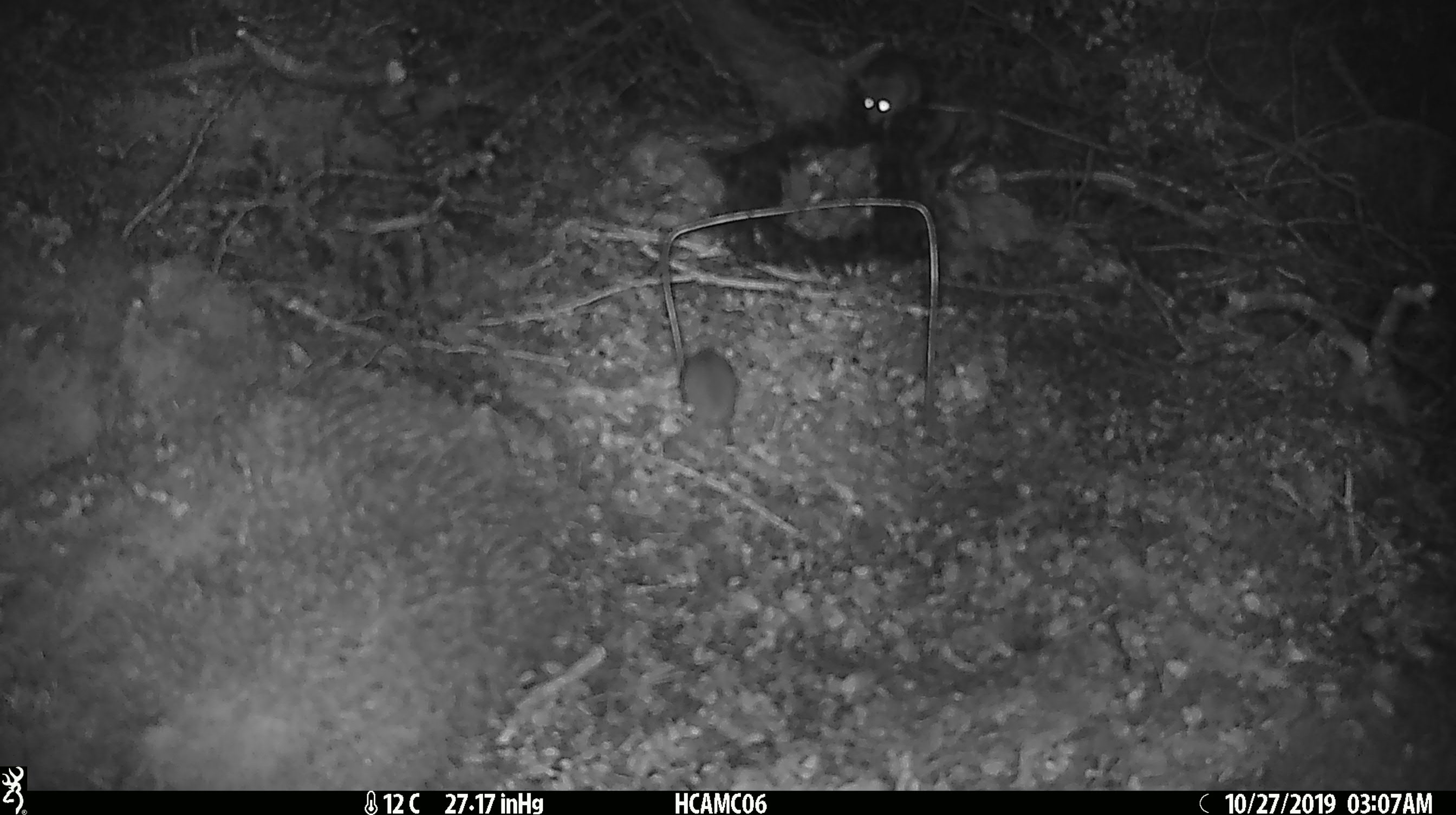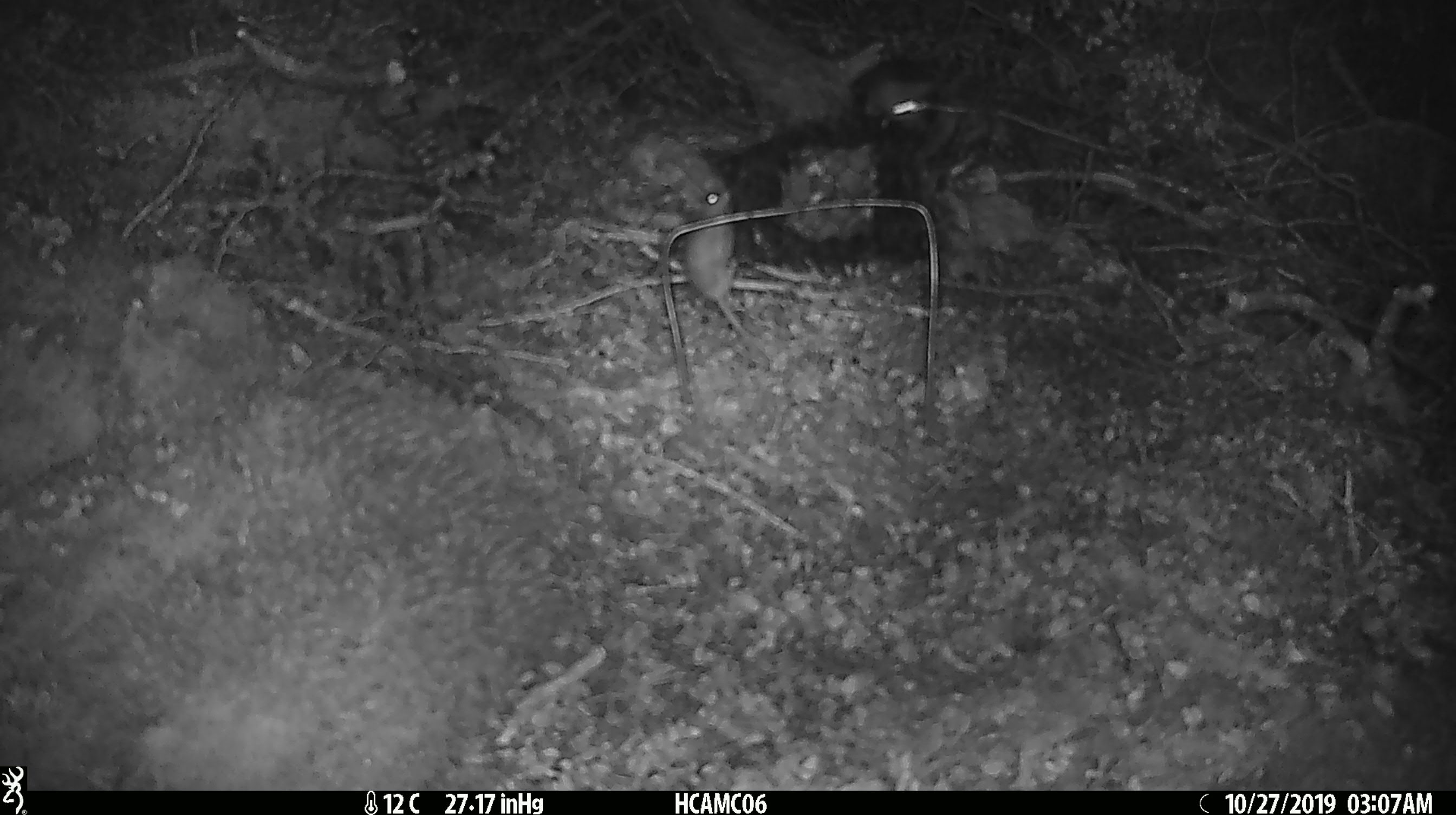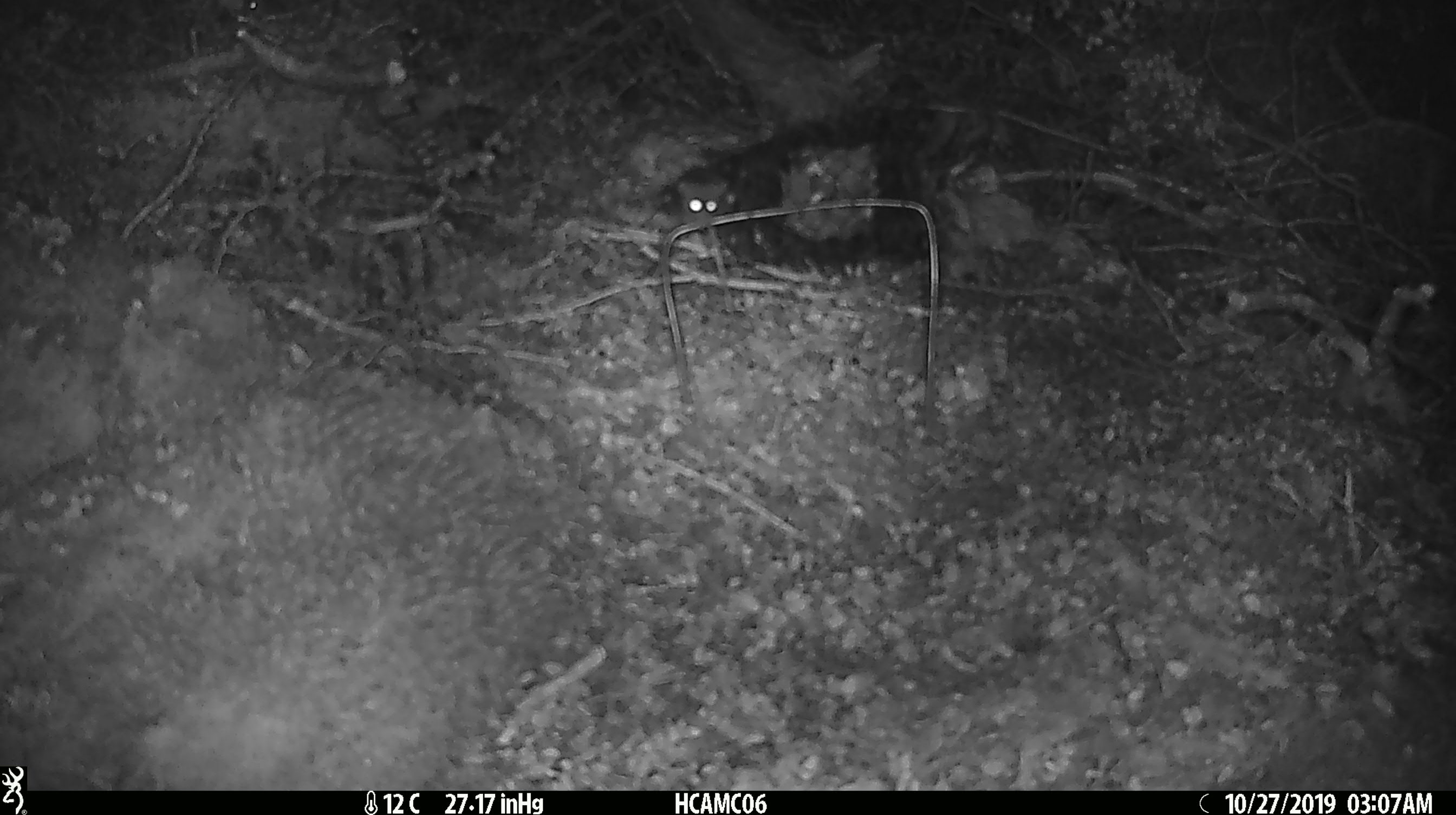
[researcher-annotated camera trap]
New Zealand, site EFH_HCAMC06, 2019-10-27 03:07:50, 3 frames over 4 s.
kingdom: Animalia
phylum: Chordata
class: Mammalia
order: Rodentia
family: Muridae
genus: Mus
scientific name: Mus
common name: mouse